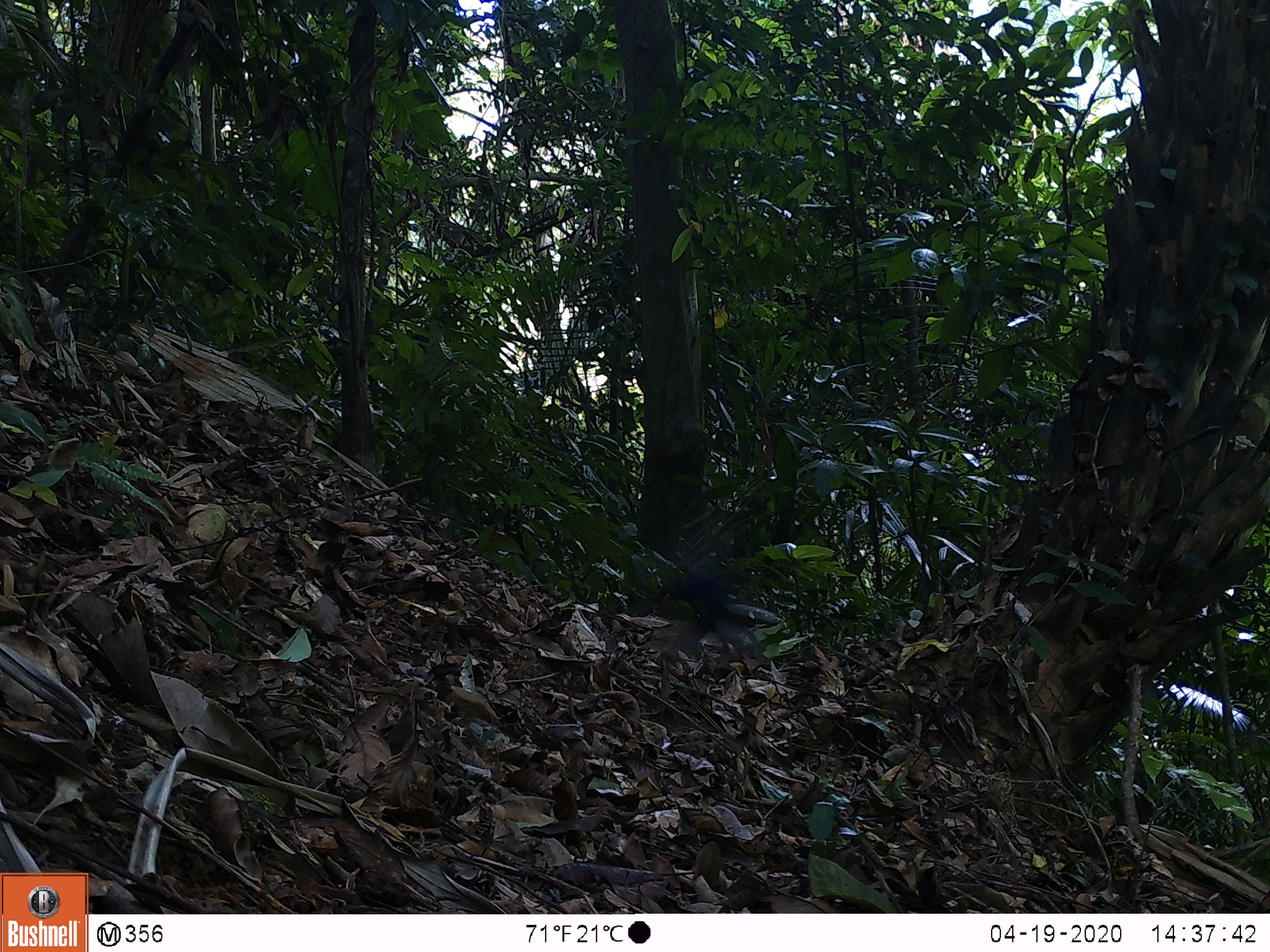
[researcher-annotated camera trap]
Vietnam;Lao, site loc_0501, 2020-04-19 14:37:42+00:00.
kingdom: Animalia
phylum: Chordata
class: Aves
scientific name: Aves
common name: bird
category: unidentified bird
Unidentified bird (bird) (Aves). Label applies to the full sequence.